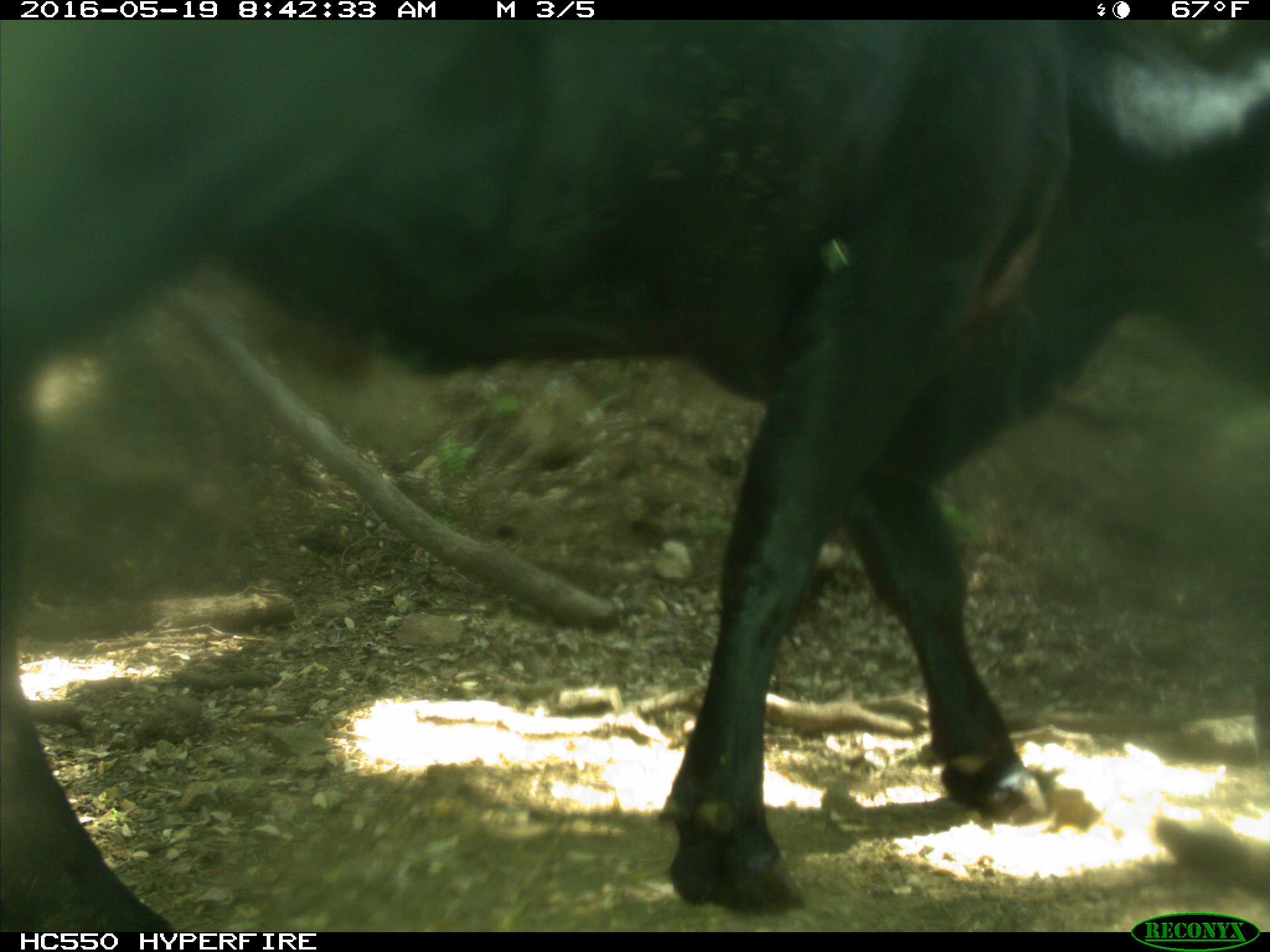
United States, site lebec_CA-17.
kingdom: Animalia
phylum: Chordata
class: Mammalia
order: Artiodactyla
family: Bovidae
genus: Bos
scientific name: Bos taurus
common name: domestic cow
Bos taurus (domestic cow).